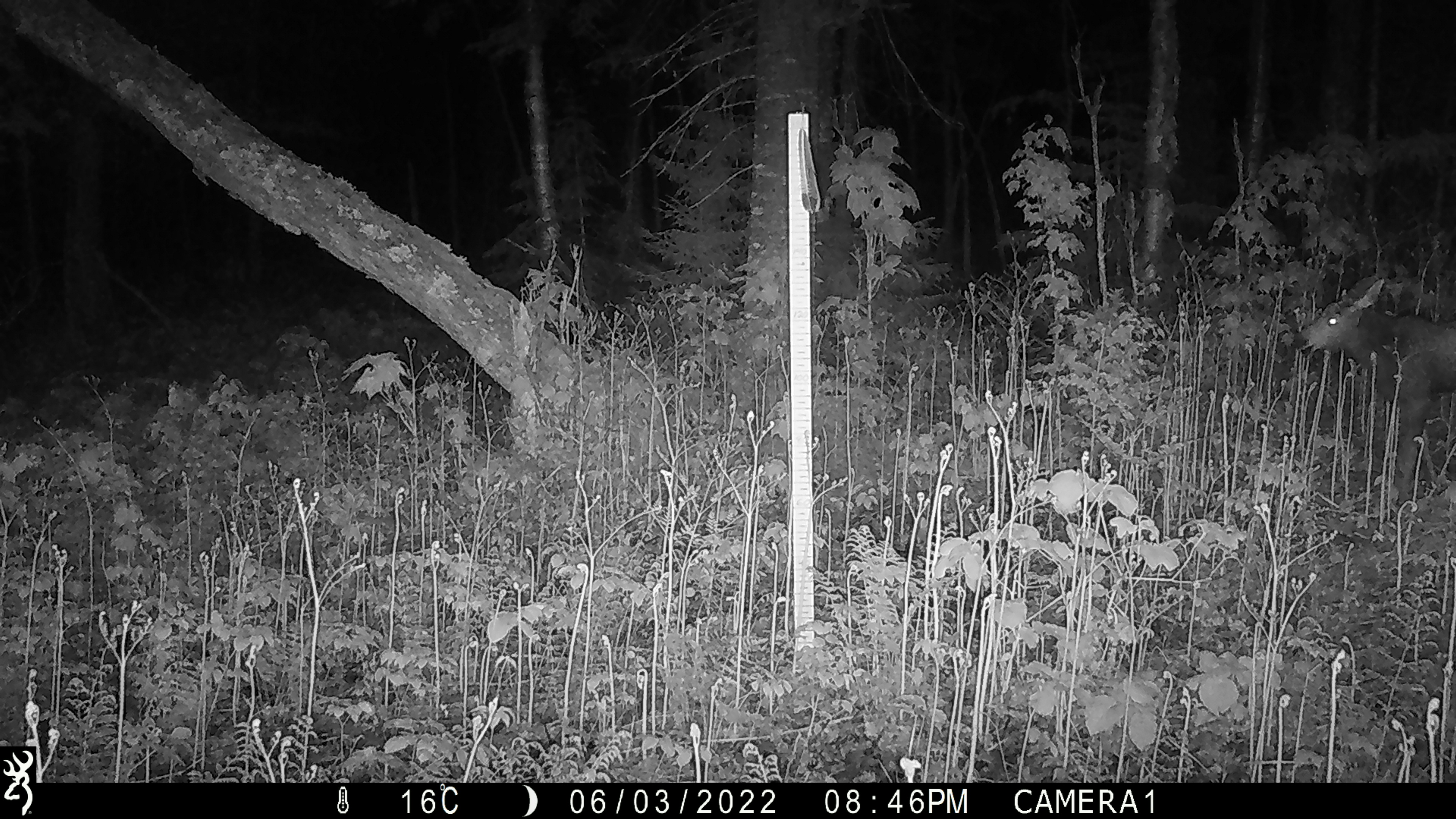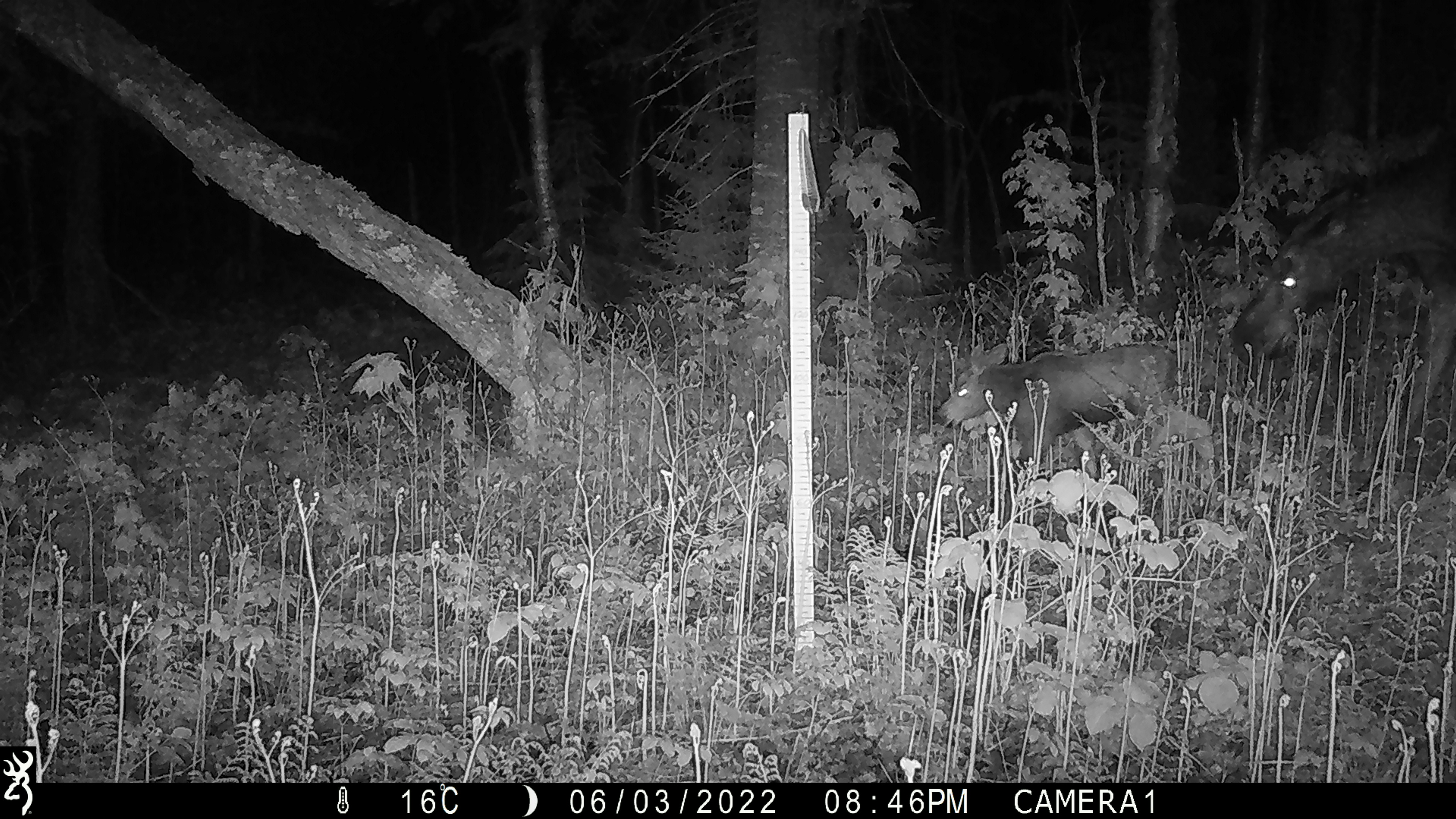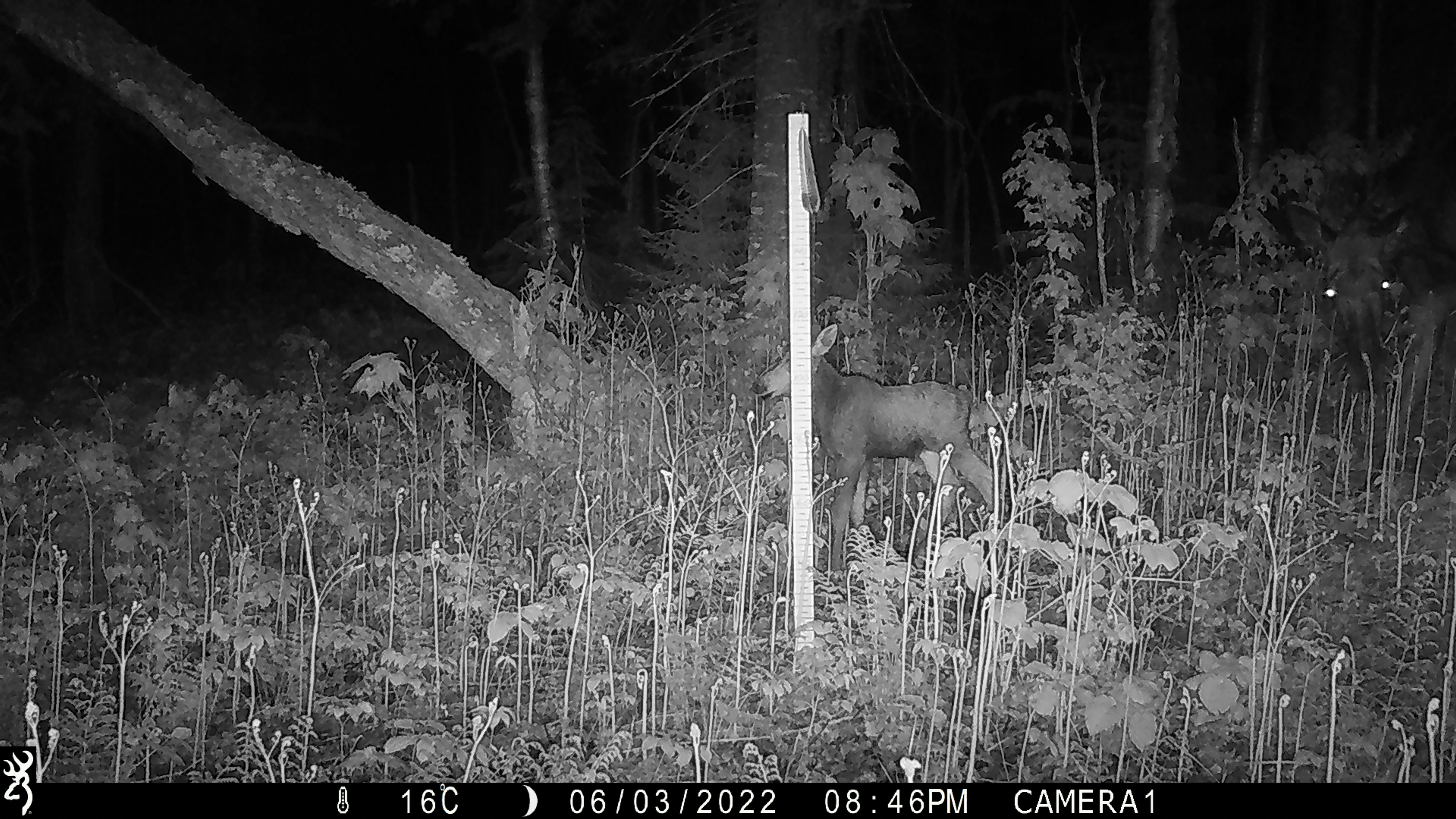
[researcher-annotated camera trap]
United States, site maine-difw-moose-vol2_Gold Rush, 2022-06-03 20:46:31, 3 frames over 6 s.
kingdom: Animalia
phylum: Chordata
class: Mammalia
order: Artiodactyla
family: Cervidae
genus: Alces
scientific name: Alces alces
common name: moose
Moose (Alces alces).